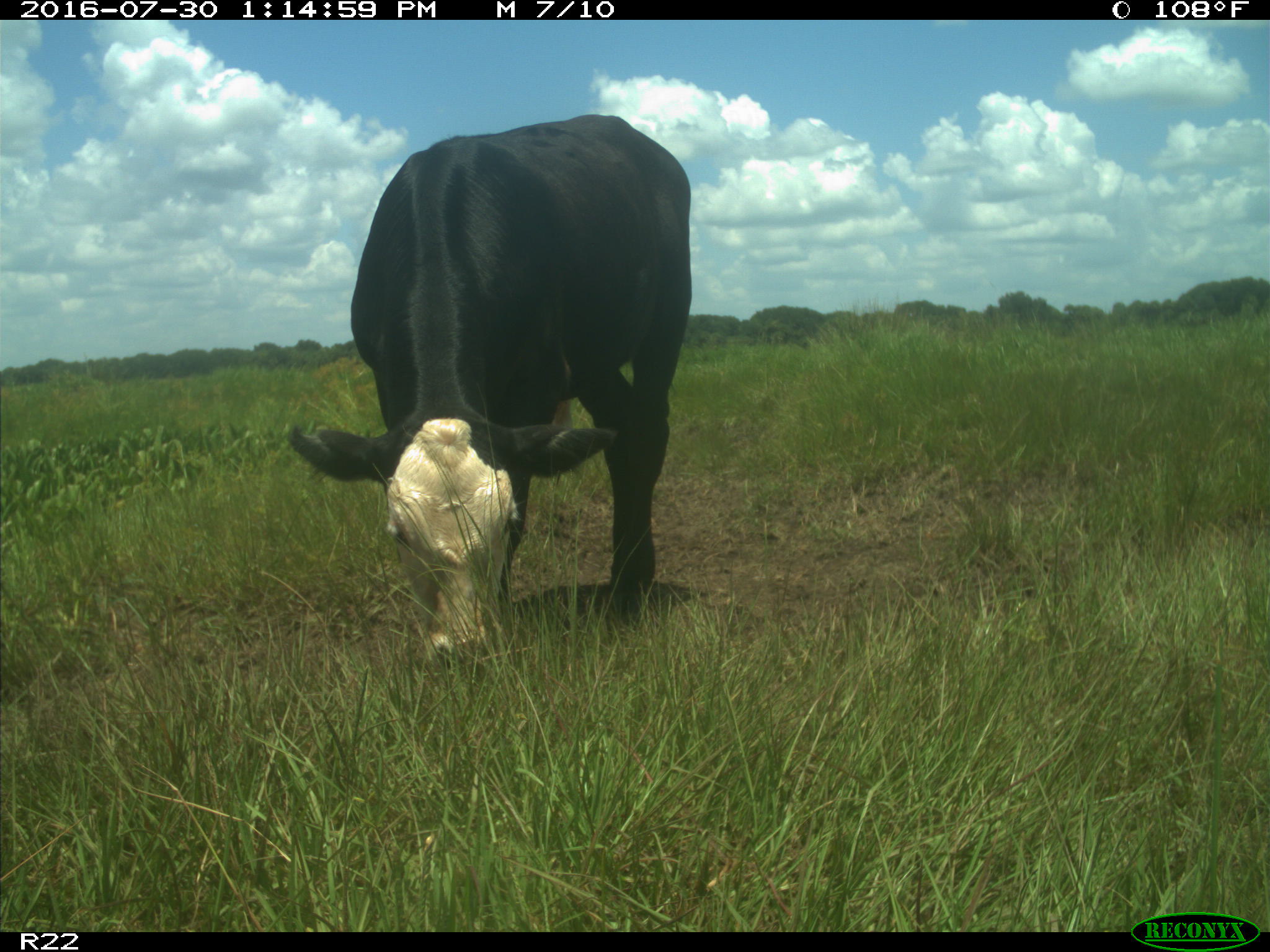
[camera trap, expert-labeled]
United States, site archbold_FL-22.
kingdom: Animalia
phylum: Chordata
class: Mammalia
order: Artiodactyla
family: Bovidae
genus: Bos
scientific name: Bos taurus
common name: domestic cow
Bos taurus (domestic cow).